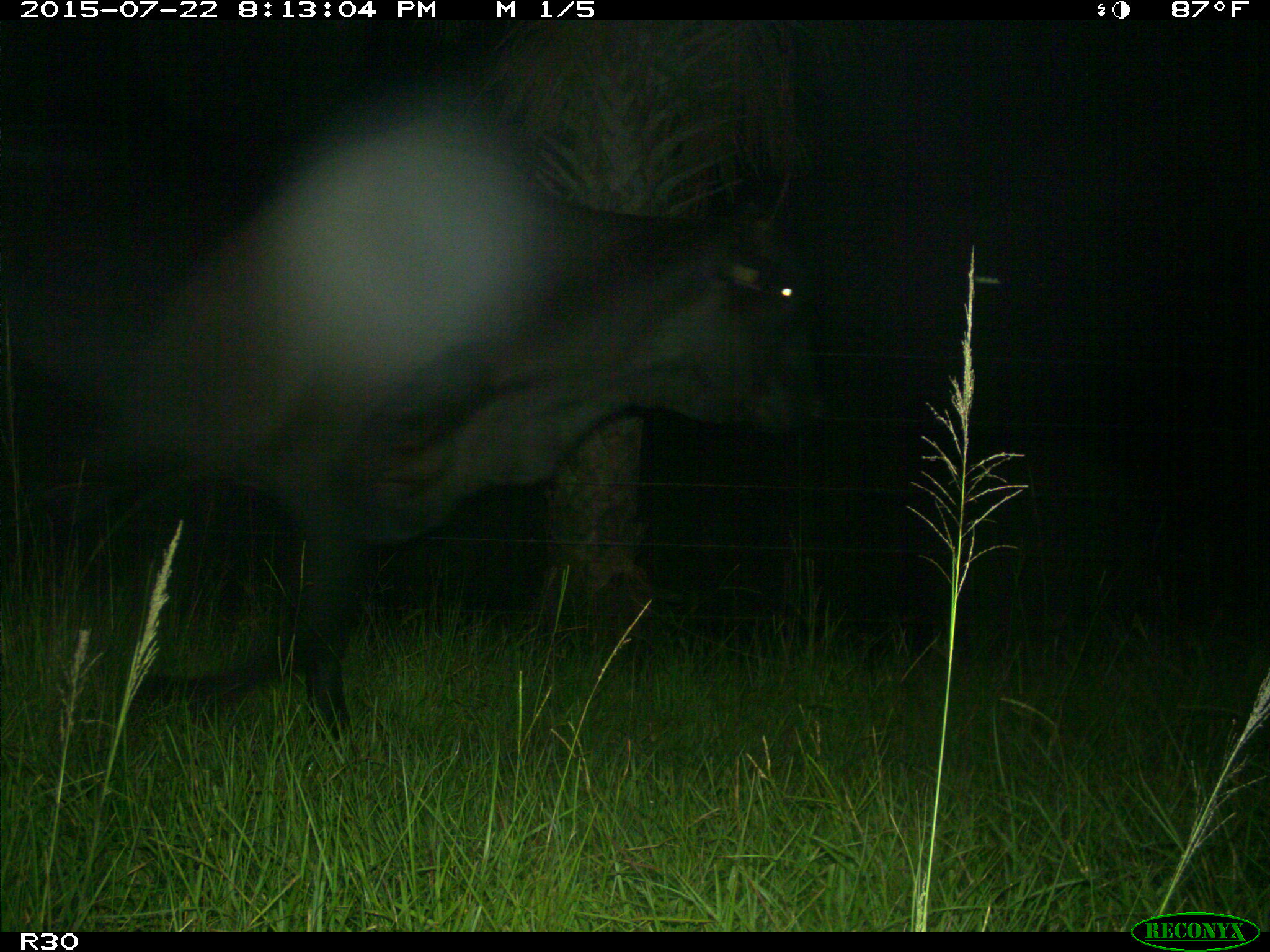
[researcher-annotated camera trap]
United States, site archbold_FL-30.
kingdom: Animalia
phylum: Chordata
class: Mammalia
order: Artiodactyla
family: Bovidae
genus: Bos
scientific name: Bos taurus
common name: domestic cow